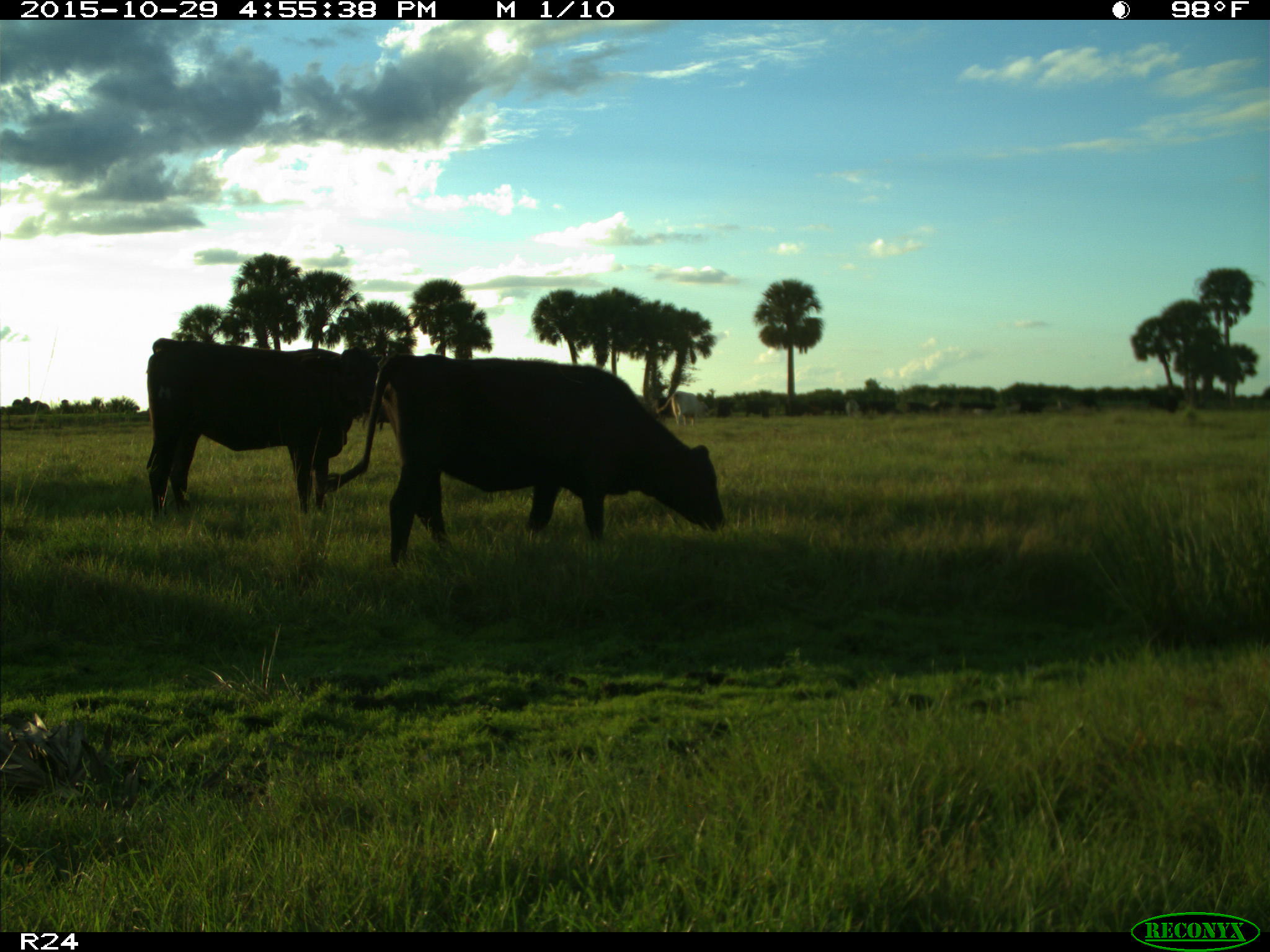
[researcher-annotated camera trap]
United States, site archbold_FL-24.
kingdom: Animalia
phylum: Chordata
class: Mammalia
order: Artiodactyla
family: Bovidae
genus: Bos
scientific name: Bos taurus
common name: domestic cow